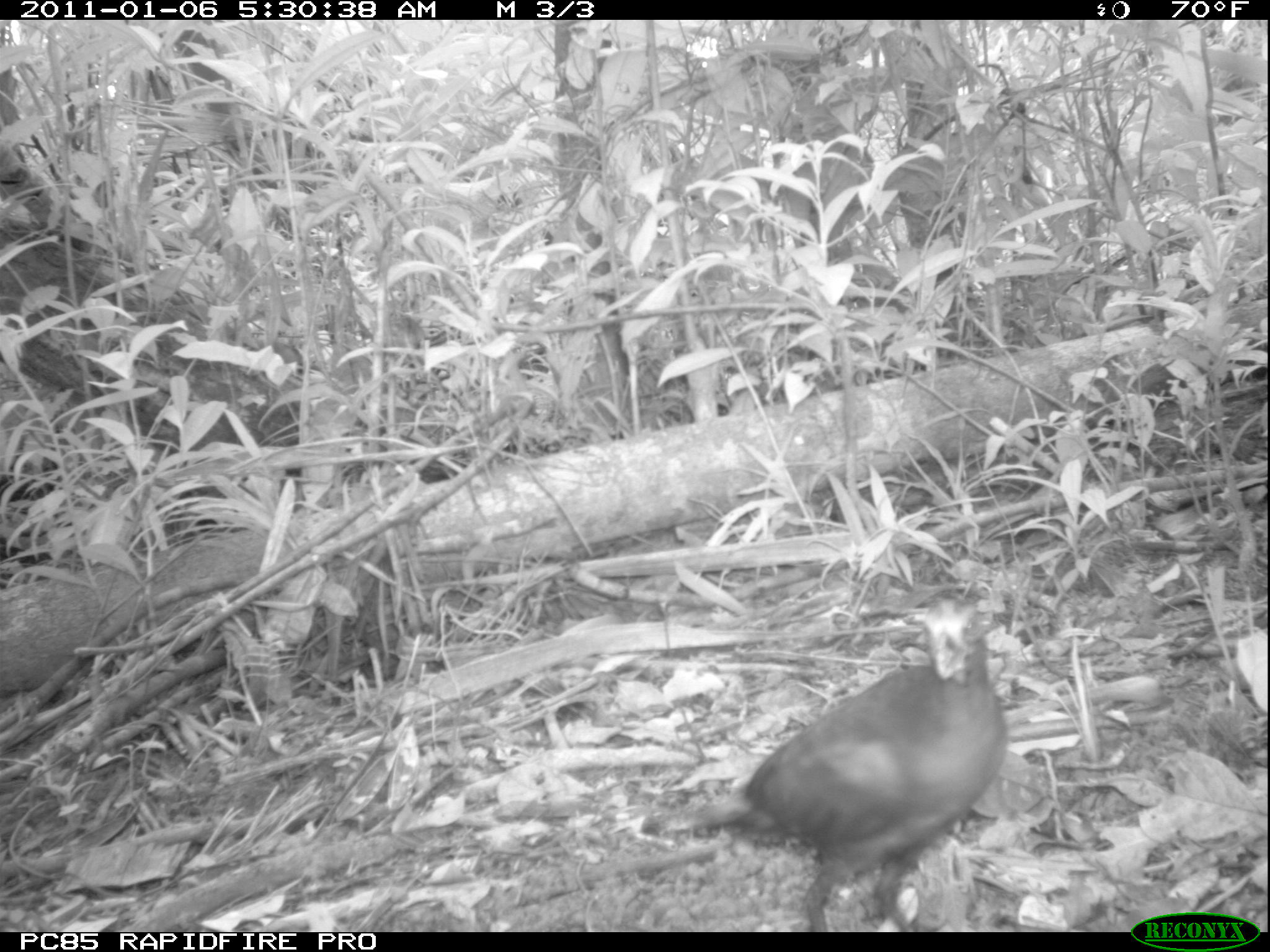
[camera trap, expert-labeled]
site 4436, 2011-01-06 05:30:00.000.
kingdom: Animalia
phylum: Chordata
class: Aves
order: Gruiformes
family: Sarothruridae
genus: Mentocrex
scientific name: Mentocrex kioloides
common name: madagascar wood rail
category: canirallus kioloides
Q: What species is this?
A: Canirallus kioloides (madagascar wood rail) (Mentocrex kioloides).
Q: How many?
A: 1.